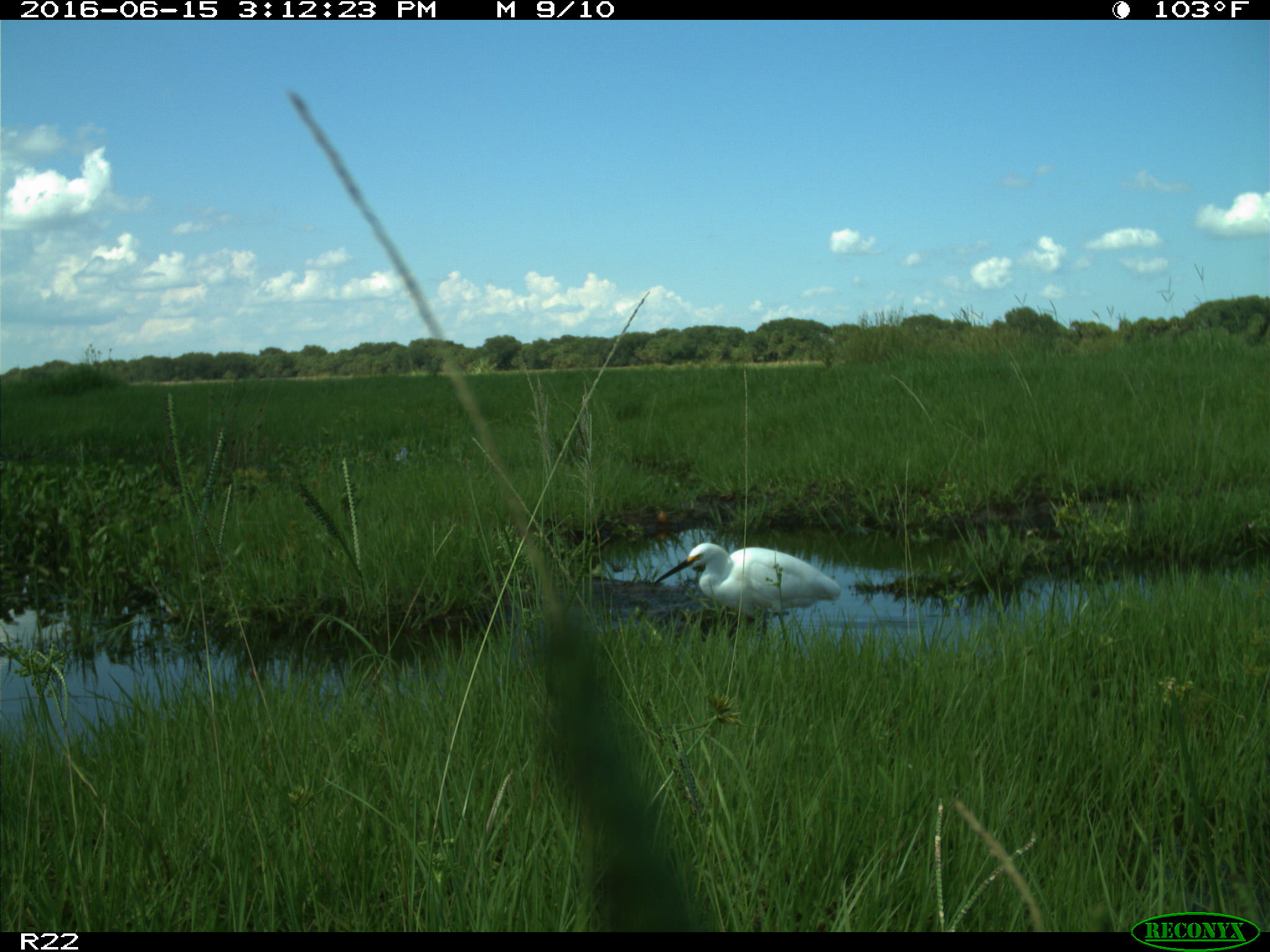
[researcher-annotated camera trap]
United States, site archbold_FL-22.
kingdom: Animalia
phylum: Chordata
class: Aves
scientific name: Aves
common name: birds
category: unidentified bird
Unidentified bird (birds) (Aves).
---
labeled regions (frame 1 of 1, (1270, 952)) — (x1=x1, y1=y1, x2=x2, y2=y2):
animal: (x1=653, y1=542, x2=841, y2=652)